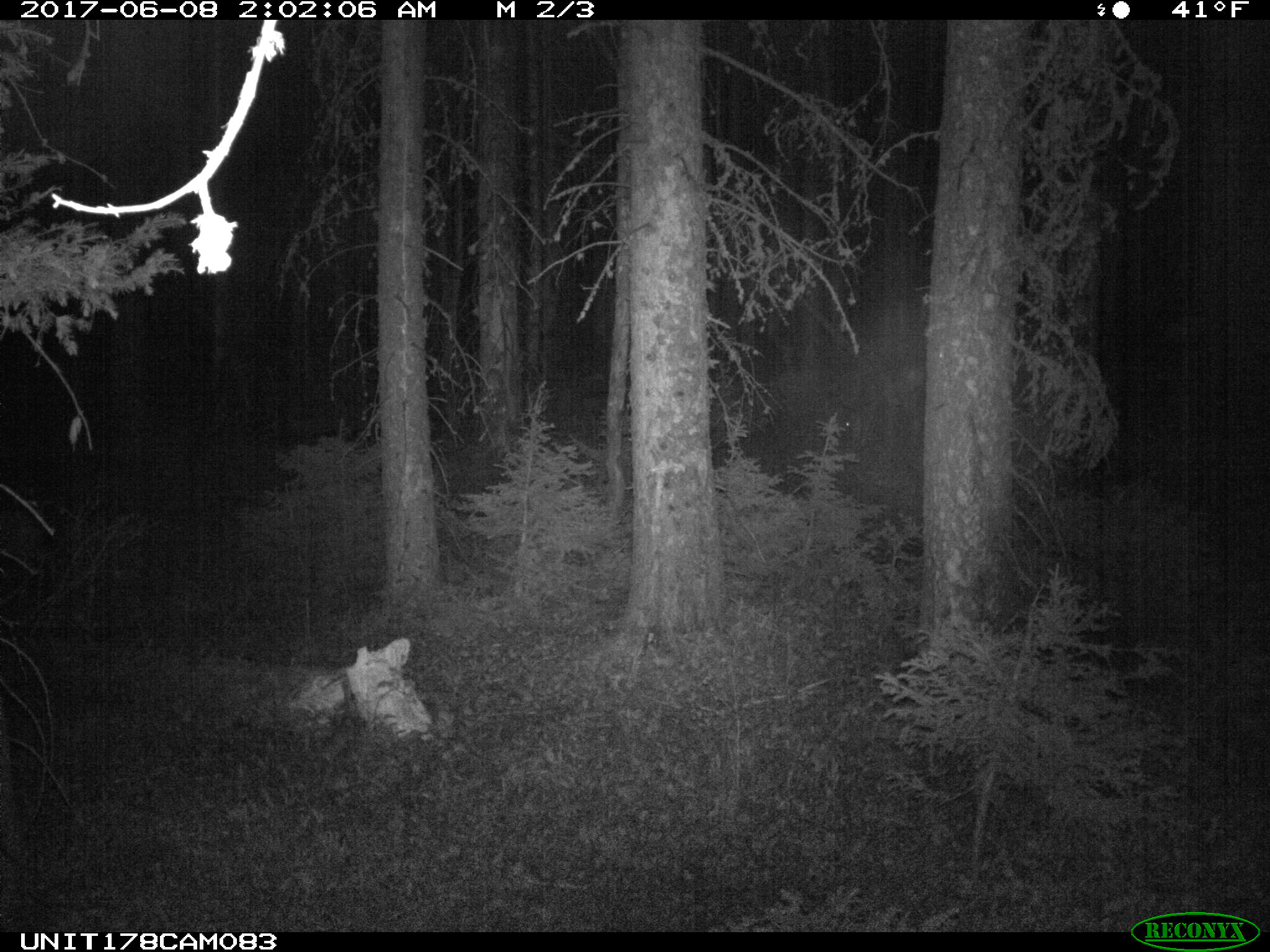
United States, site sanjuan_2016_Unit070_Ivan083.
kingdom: Animalia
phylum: Chordata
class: Mammalia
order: Artiodactyla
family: Cervidae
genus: Odocoileus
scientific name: Odocoileus hemionus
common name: mule deer